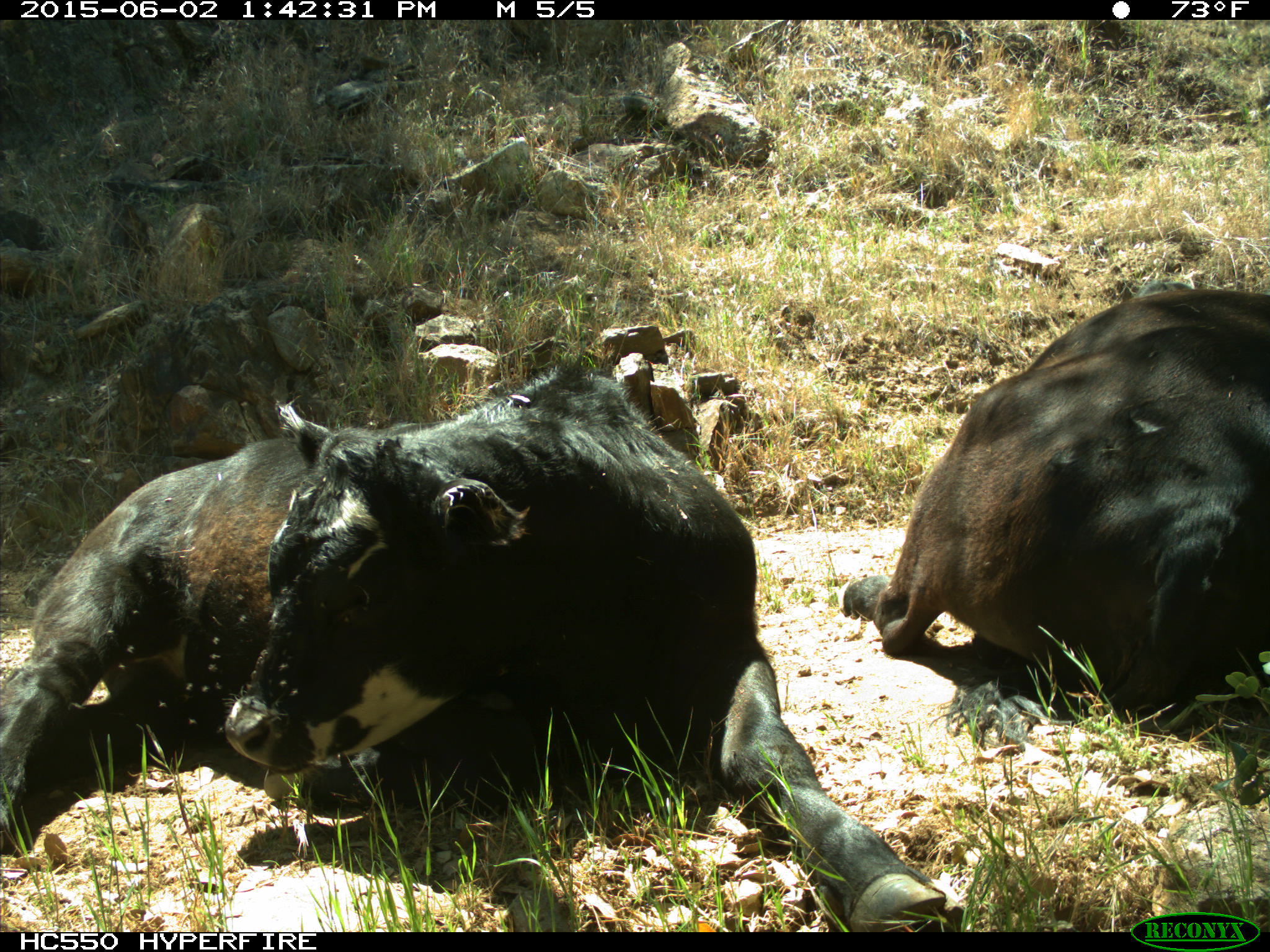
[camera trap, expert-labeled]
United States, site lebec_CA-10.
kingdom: Animalia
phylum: Chordata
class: Mammalia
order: Artiodactyla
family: Bovidae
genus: Bos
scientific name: Bos taurus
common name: domestic cow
Bos taurus (domestic cow).